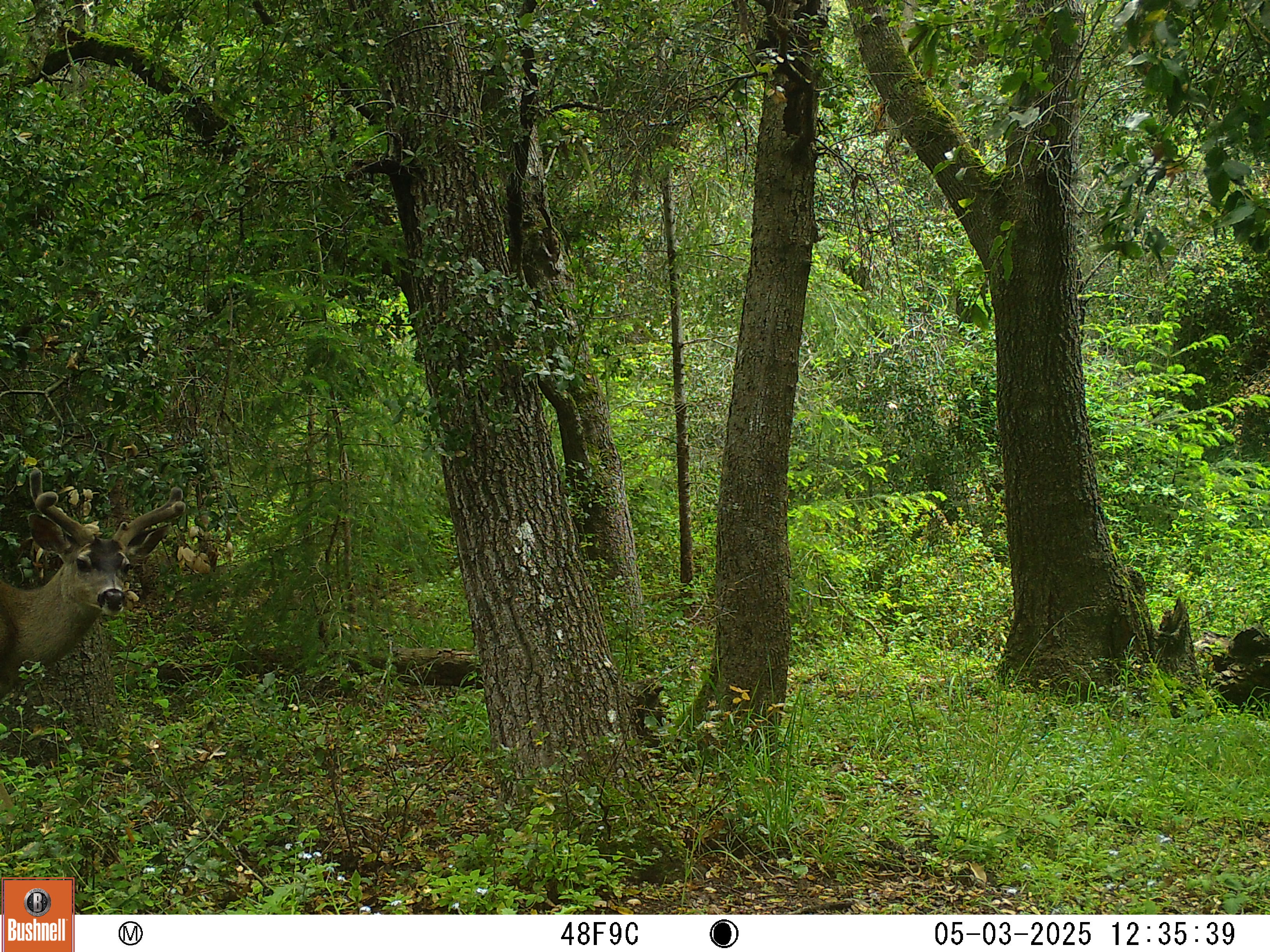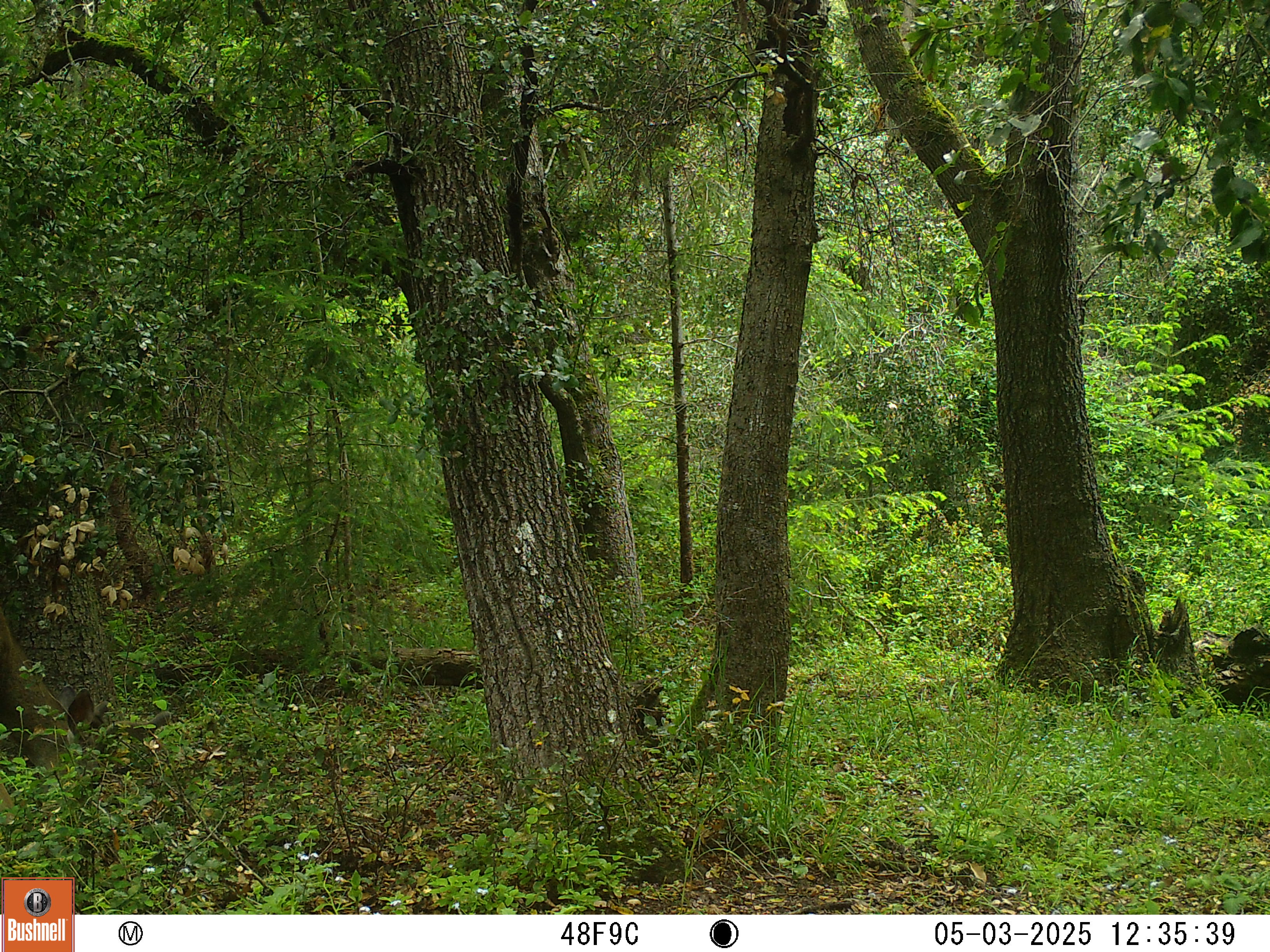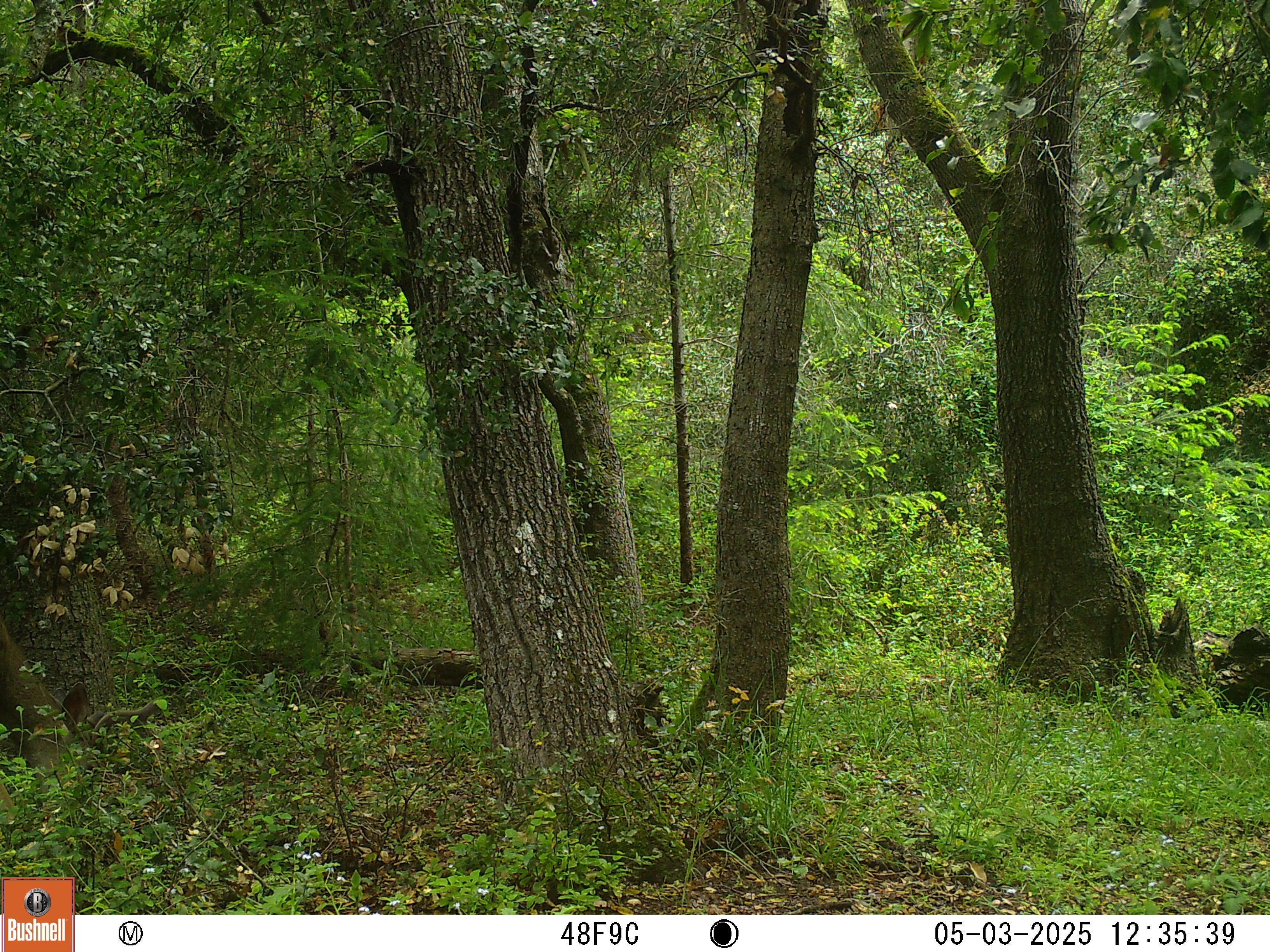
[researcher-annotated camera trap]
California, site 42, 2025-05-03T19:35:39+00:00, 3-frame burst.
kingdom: Animalia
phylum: Chordata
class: Mammalia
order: Artiodactyla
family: Cervidae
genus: Odocoileus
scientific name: Odocoileus hemionus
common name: mule deer